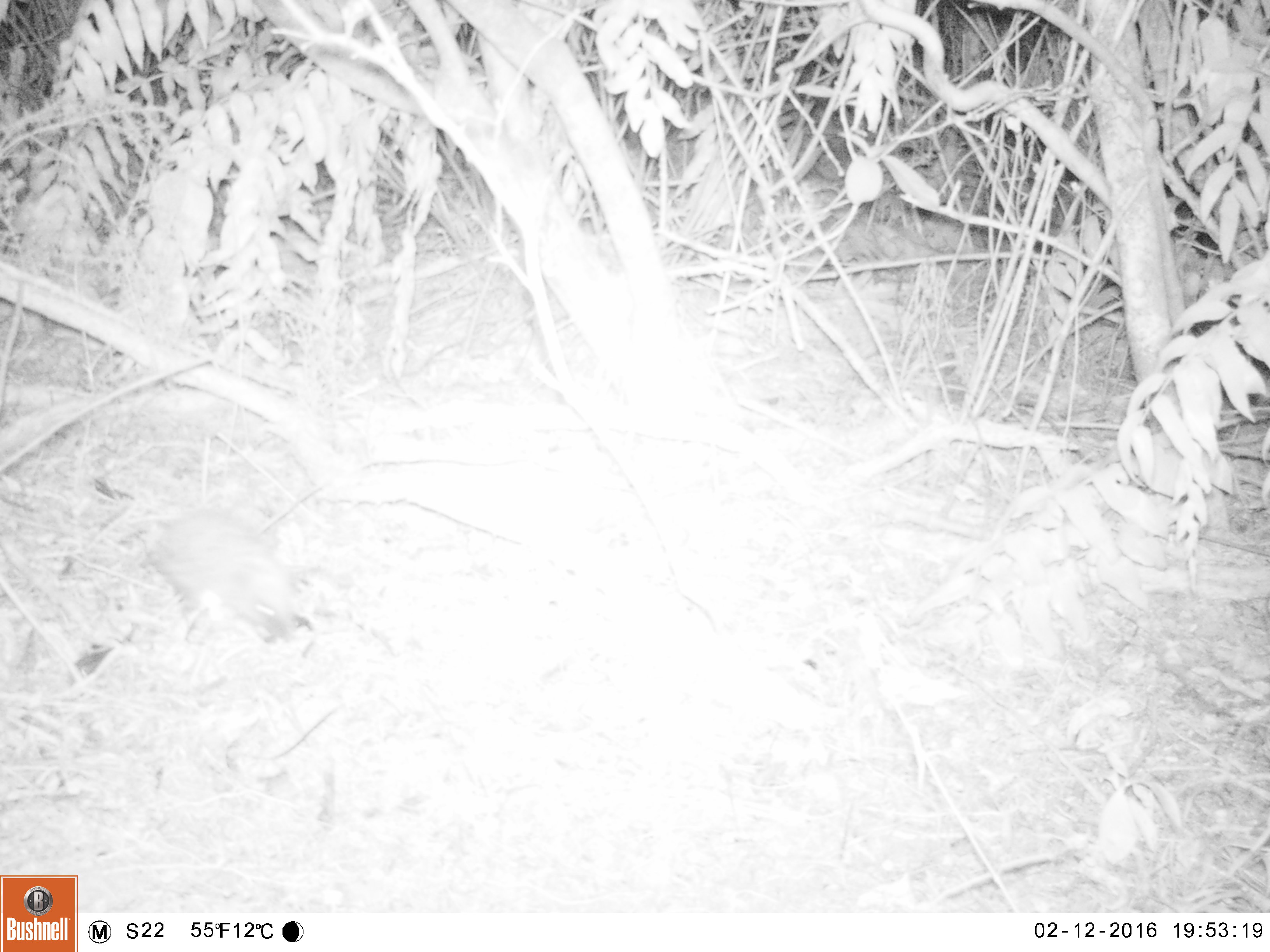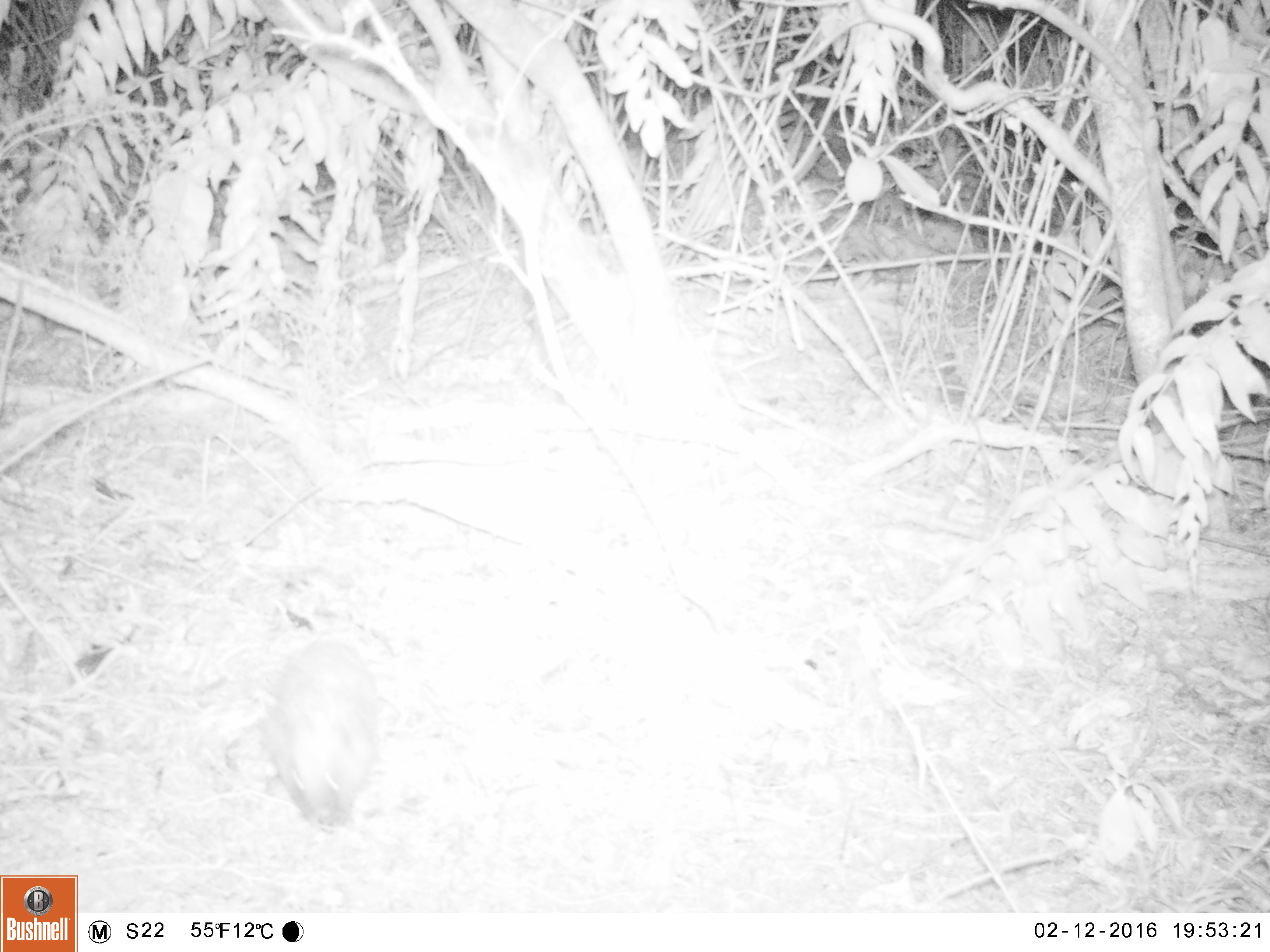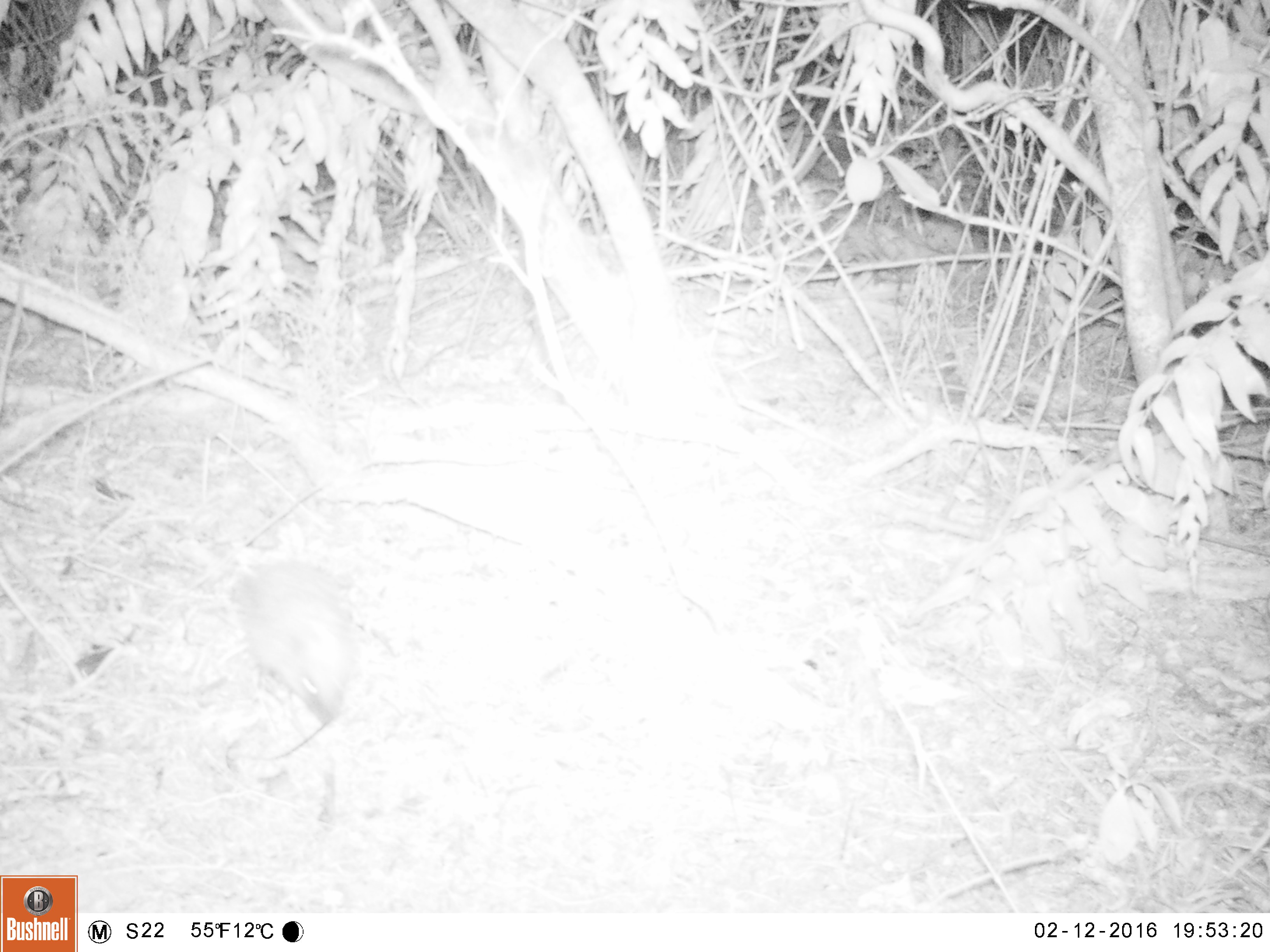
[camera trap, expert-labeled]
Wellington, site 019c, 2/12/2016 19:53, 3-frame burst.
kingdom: Animalia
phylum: Chordata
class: Mammalia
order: Eulipotyphla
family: Erinaceidae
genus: Erinaceus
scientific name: Erinaceus europaeus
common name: hedgehog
Hedgehog (Erinaceus europaeus).